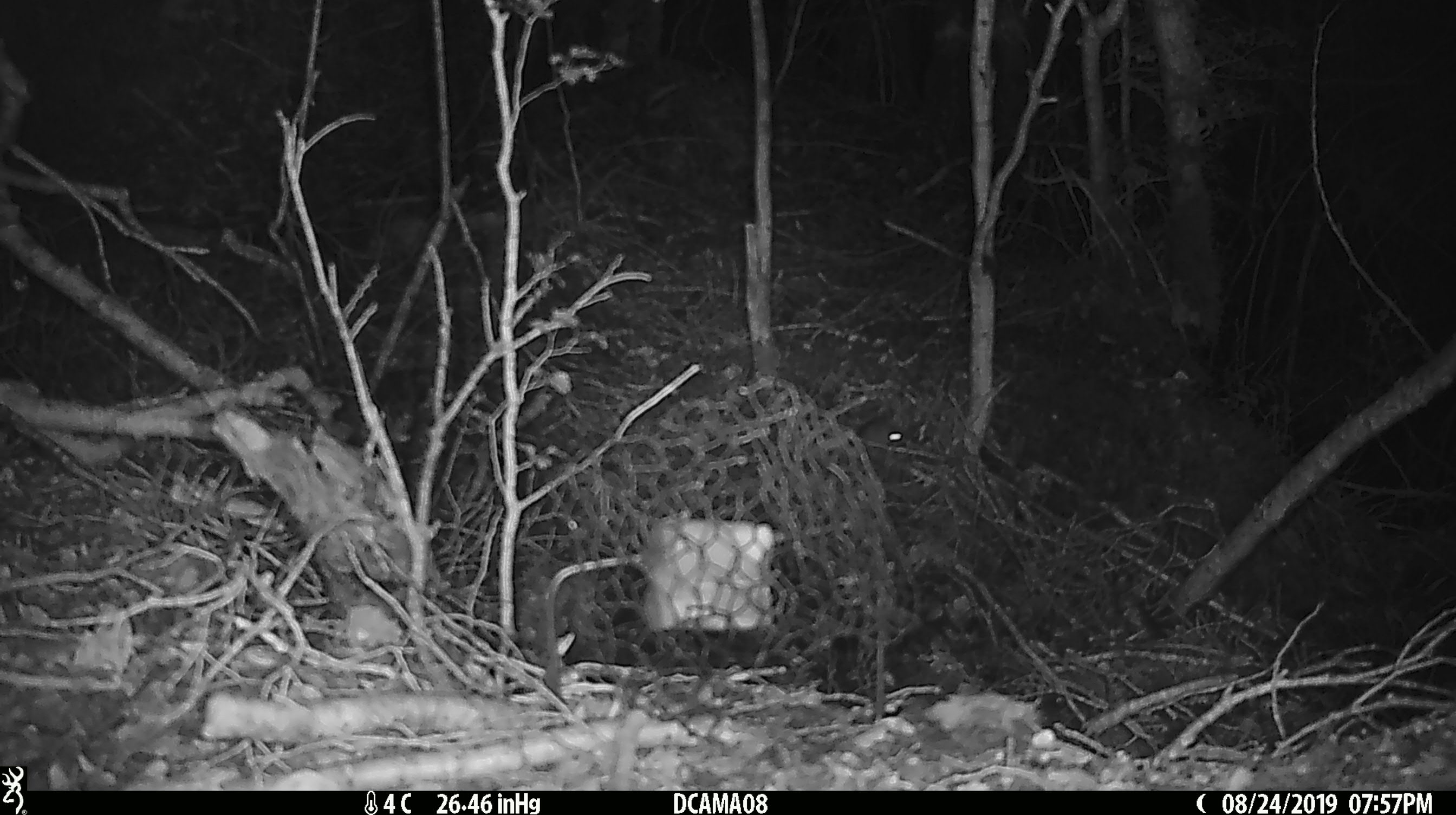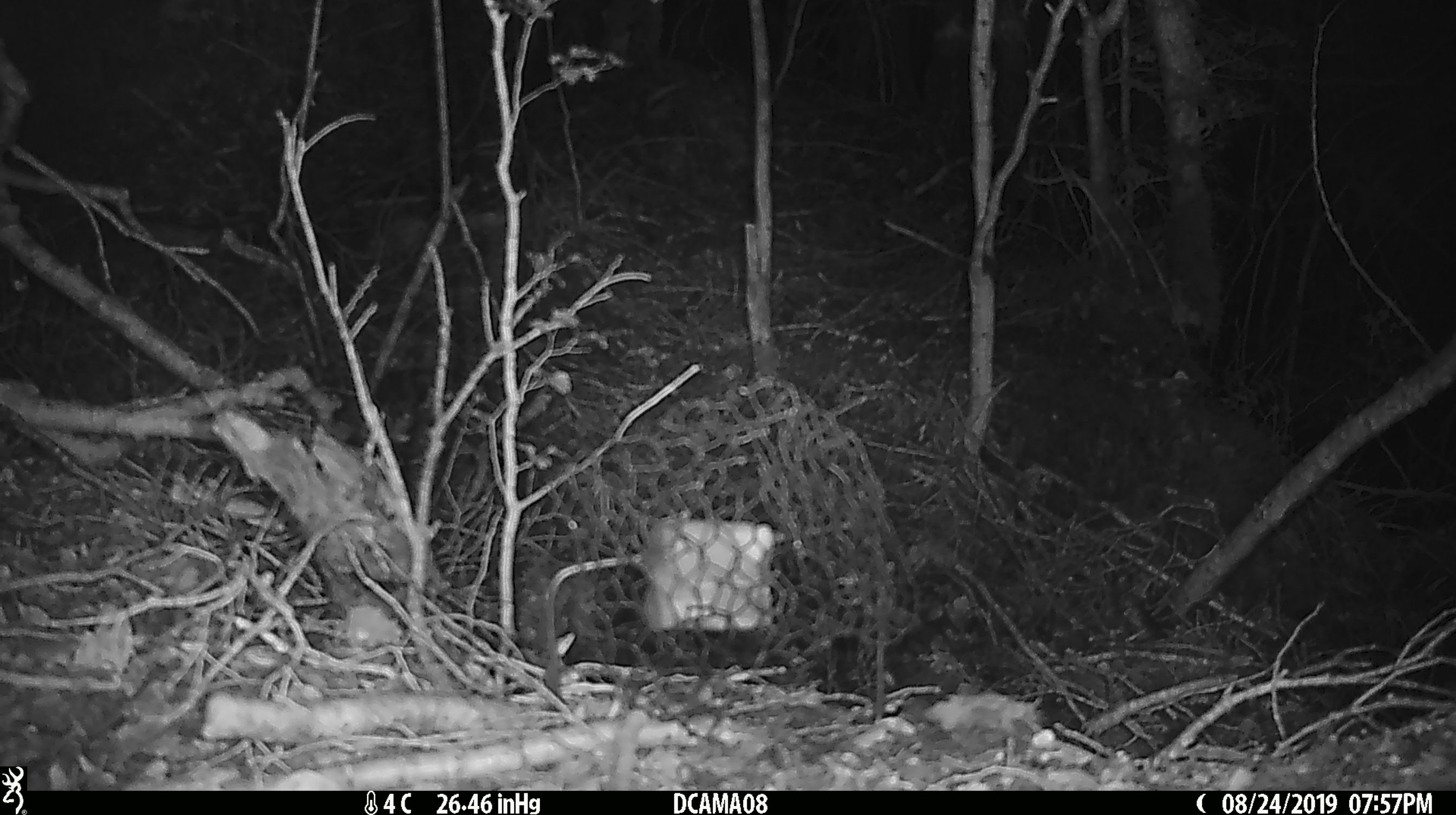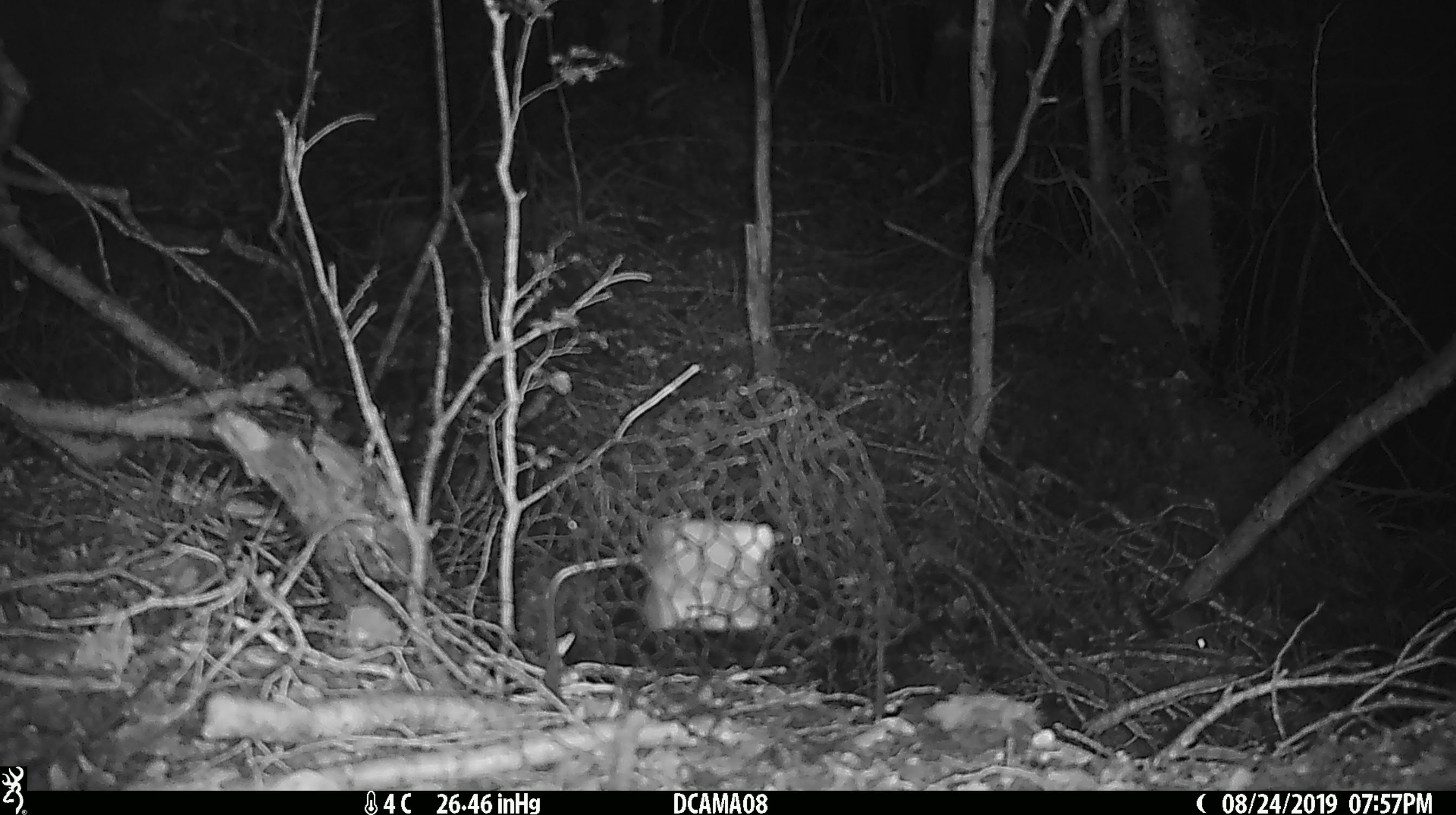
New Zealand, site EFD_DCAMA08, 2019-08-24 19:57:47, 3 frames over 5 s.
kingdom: Animalia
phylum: Chordata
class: Mammalia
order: Rodentia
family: Muridae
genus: Mus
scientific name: Mus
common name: mouse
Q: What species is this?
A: Mouse (Mus).